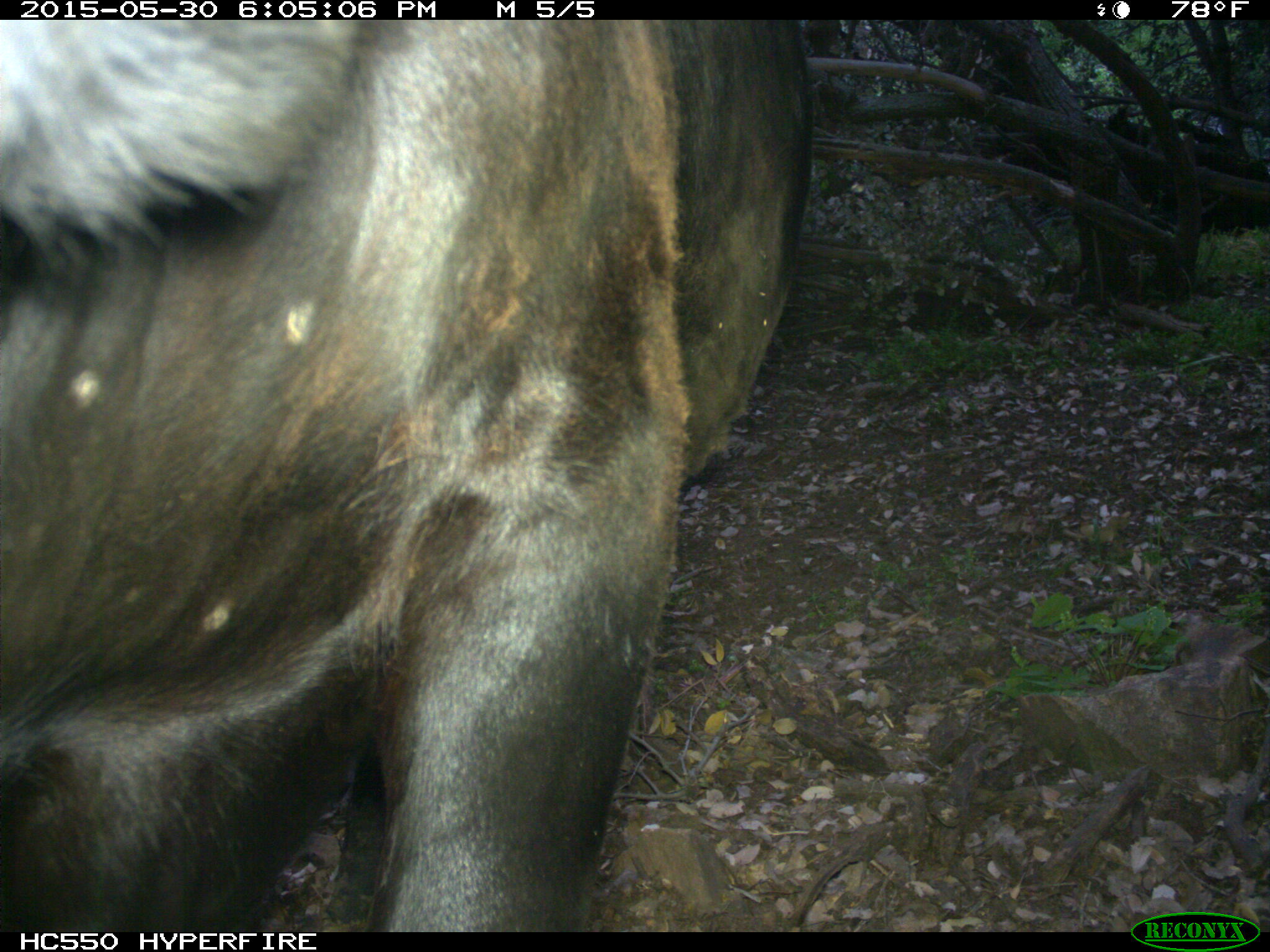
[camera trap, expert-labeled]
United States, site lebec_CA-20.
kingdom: Animalia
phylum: Chordata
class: Mammalia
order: Artiodactyla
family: Bovidae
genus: Bos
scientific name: Bos taurus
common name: domestic cow